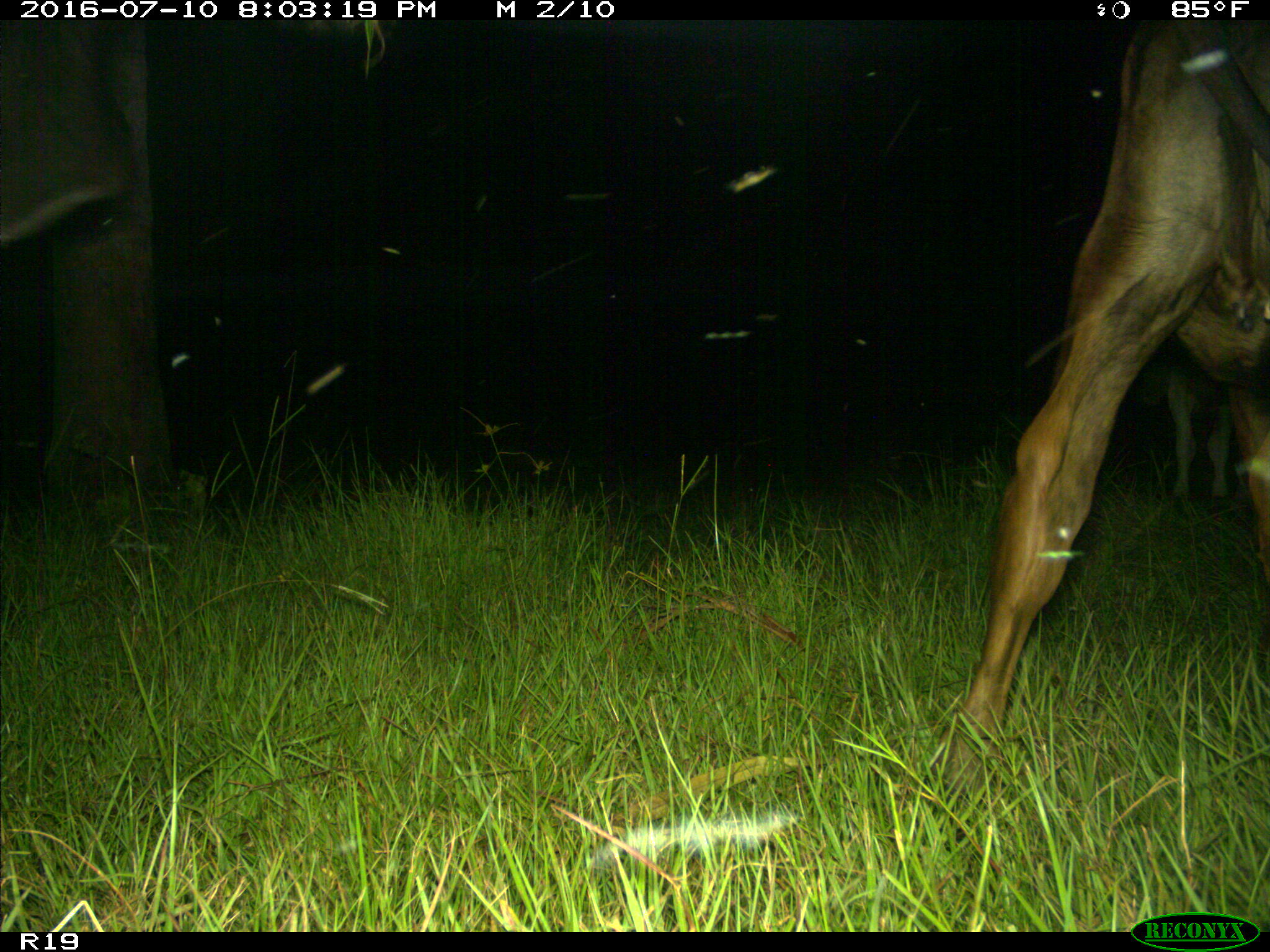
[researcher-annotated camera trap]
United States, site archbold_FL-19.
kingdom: Animalia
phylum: Chordata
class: Mammalia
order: Artiodactyla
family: Bovidae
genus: Bos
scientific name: Bos taurus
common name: domestic cow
Bos taurus (domestic cow).